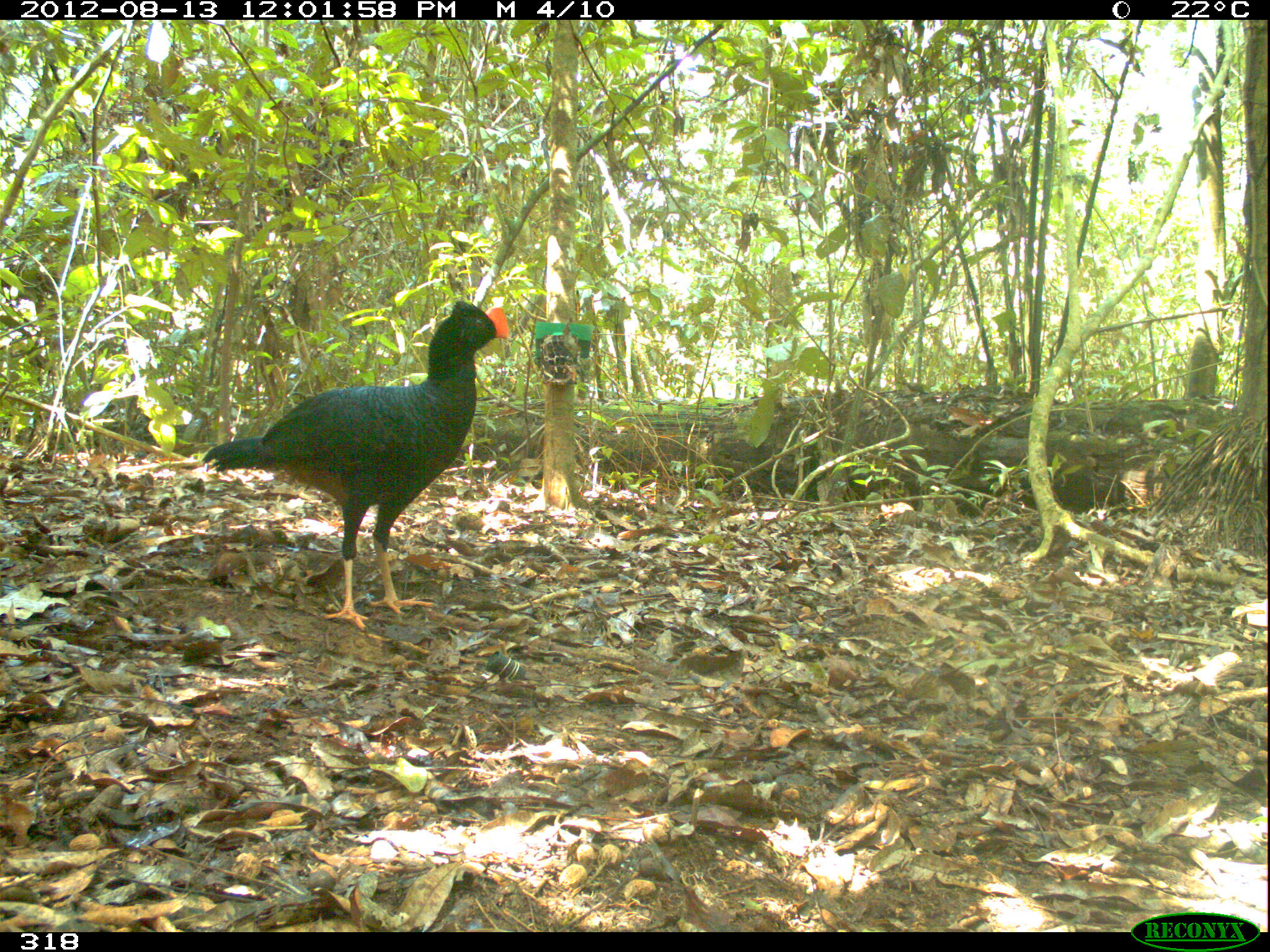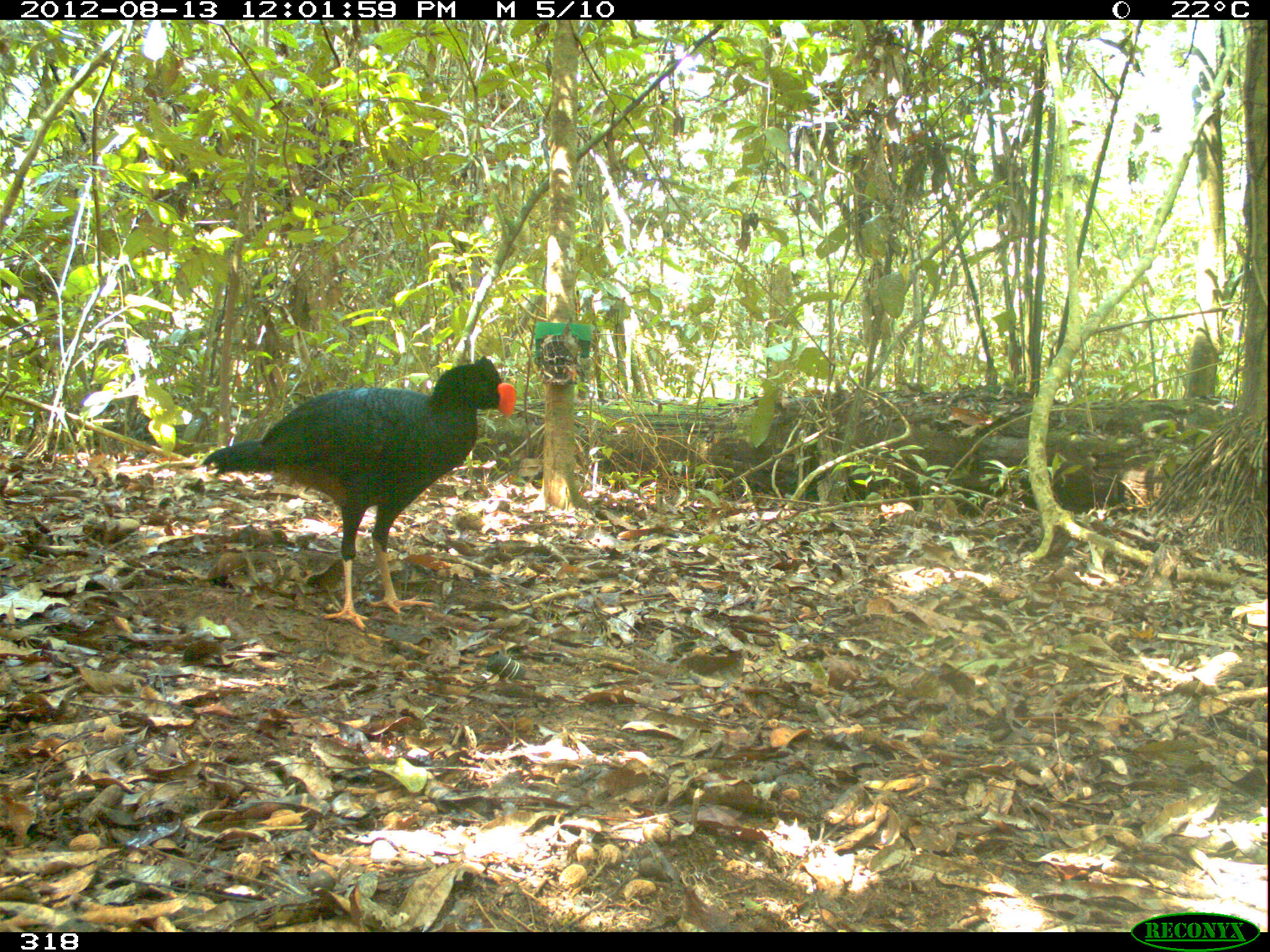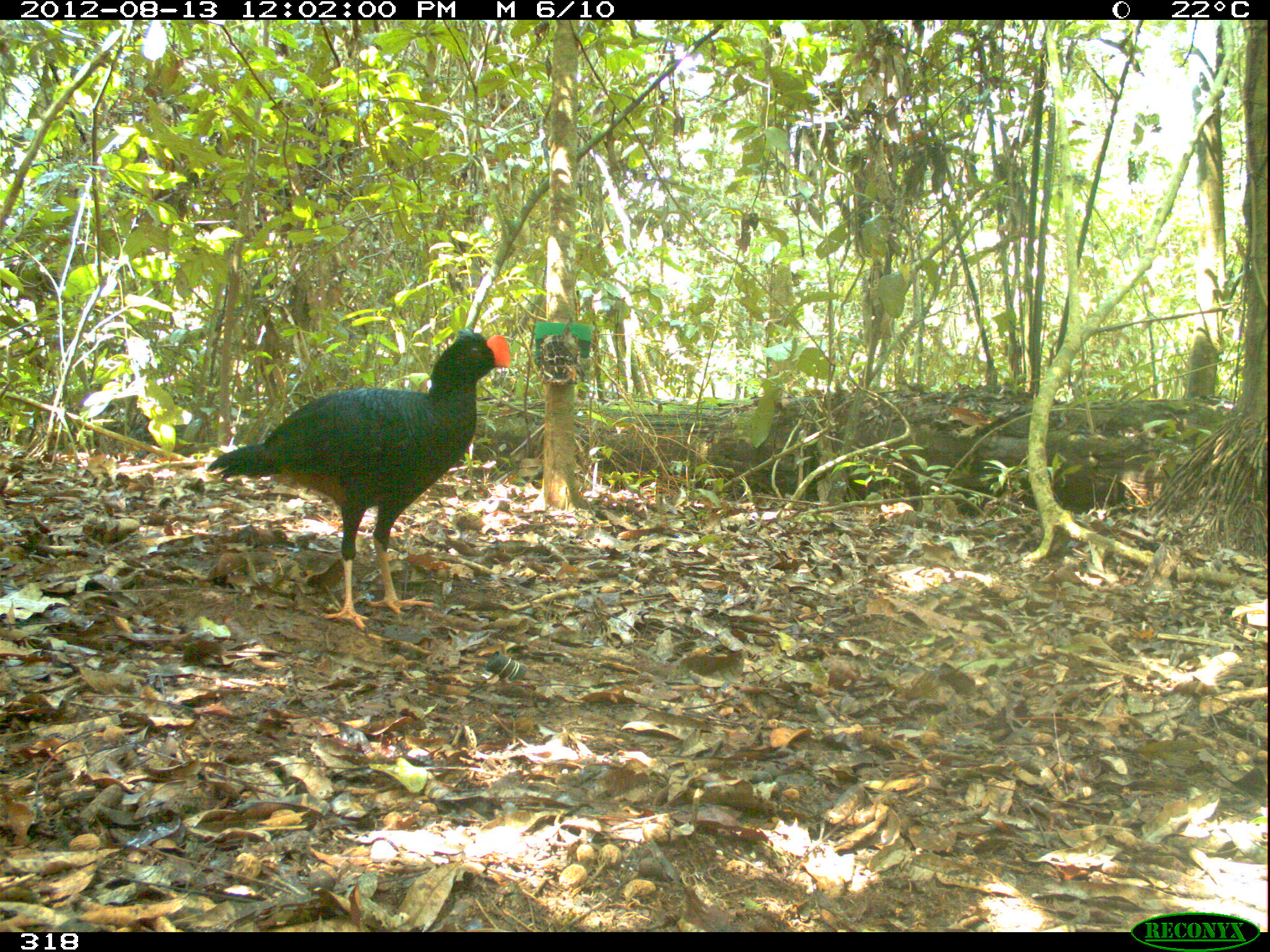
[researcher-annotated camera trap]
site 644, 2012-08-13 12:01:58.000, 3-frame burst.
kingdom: Animalia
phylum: Chordata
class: Aves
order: Galliformes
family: Cracidae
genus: Mitu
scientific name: Mitu tuberosum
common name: razor-billed curassow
Mitu tuberosum (razor-billed curassow).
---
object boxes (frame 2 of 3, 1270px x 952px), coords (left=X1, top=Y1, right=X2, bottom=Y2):
mitu tuberosum: (left=199, top=353, right=518, bottom=632)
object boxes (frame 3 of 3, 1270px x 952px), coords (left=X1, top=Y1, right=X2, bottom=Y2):
mitu tuberosum: (left=202, top=329, right=512, bottom=633)